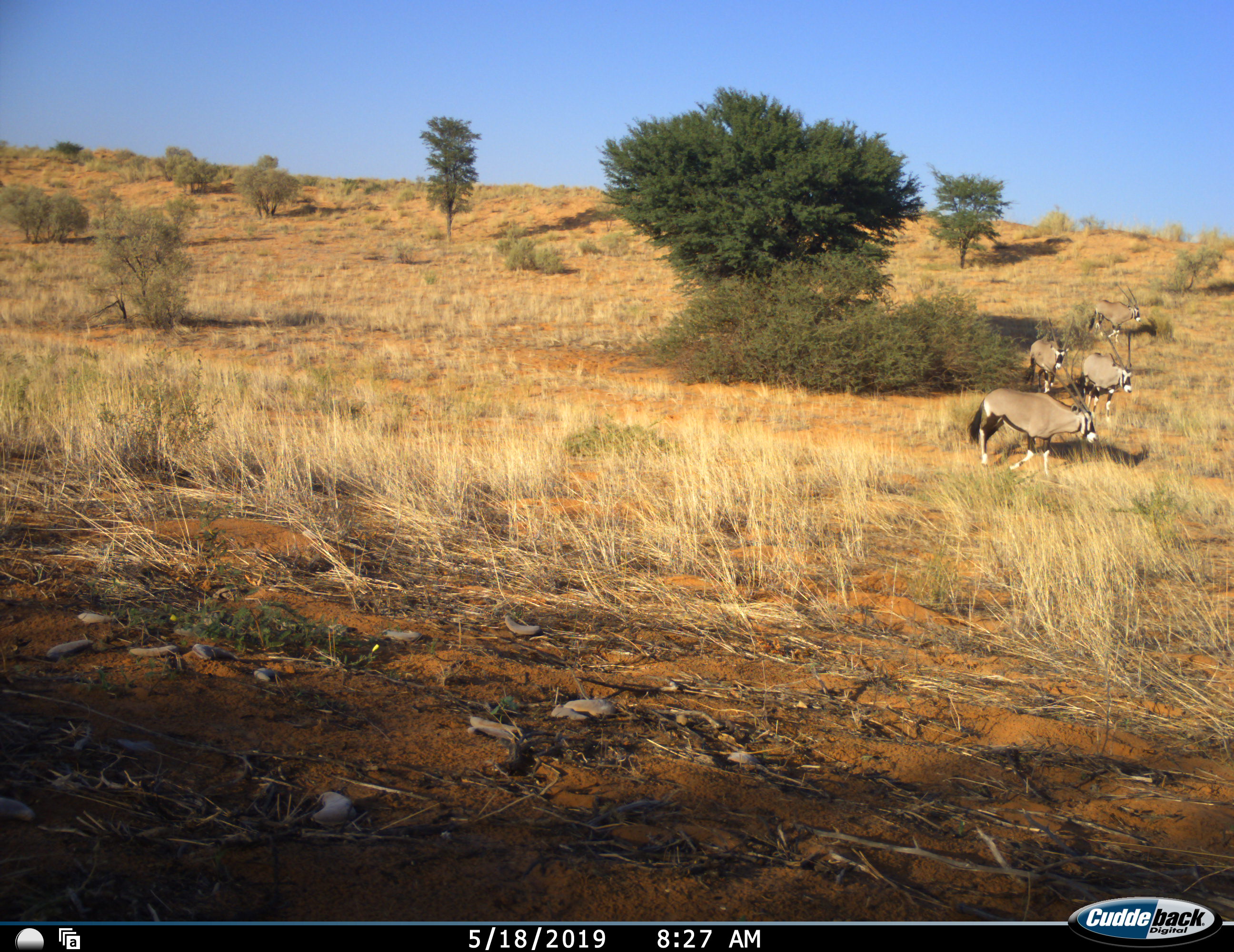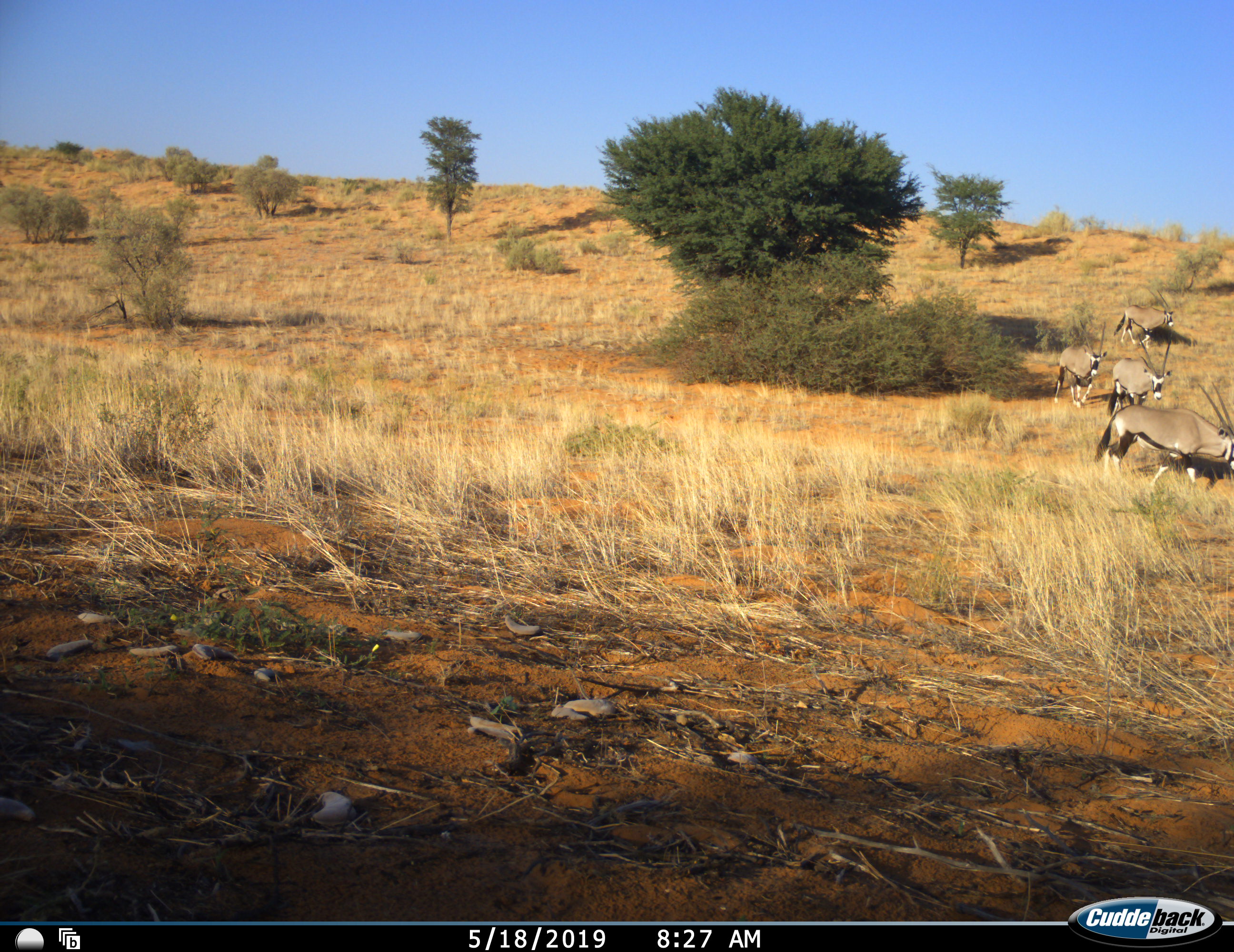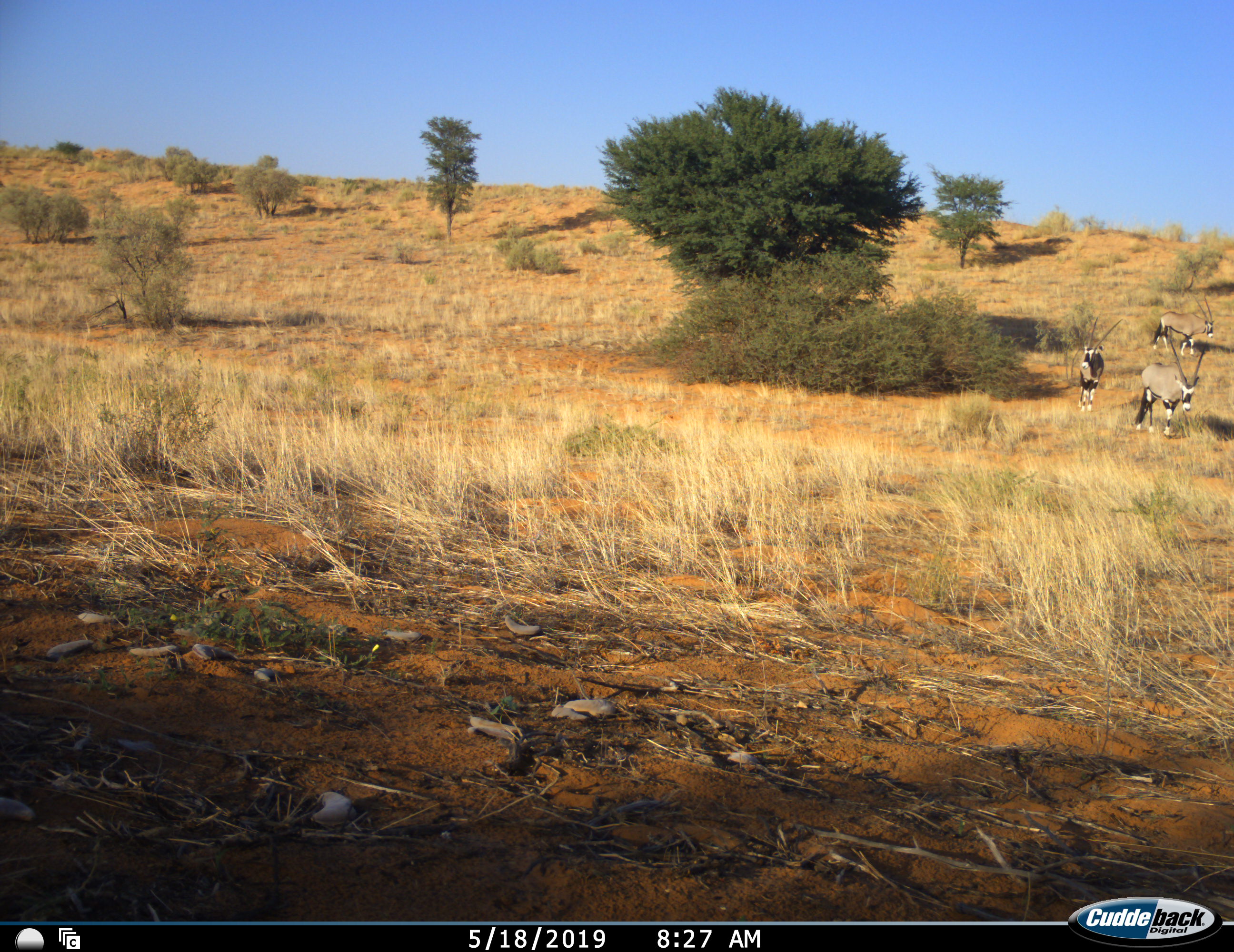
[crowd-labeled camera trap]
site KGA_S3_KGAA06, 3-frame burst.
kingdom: Animalia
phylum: Chordata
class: Mammalia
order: Artiodactyla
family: Bovidae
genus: Oryx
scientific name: Oryx gazella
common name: gemsbok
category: oryx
Oryx (gemsbok) (Oryx gazella), count 4. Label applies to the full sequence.